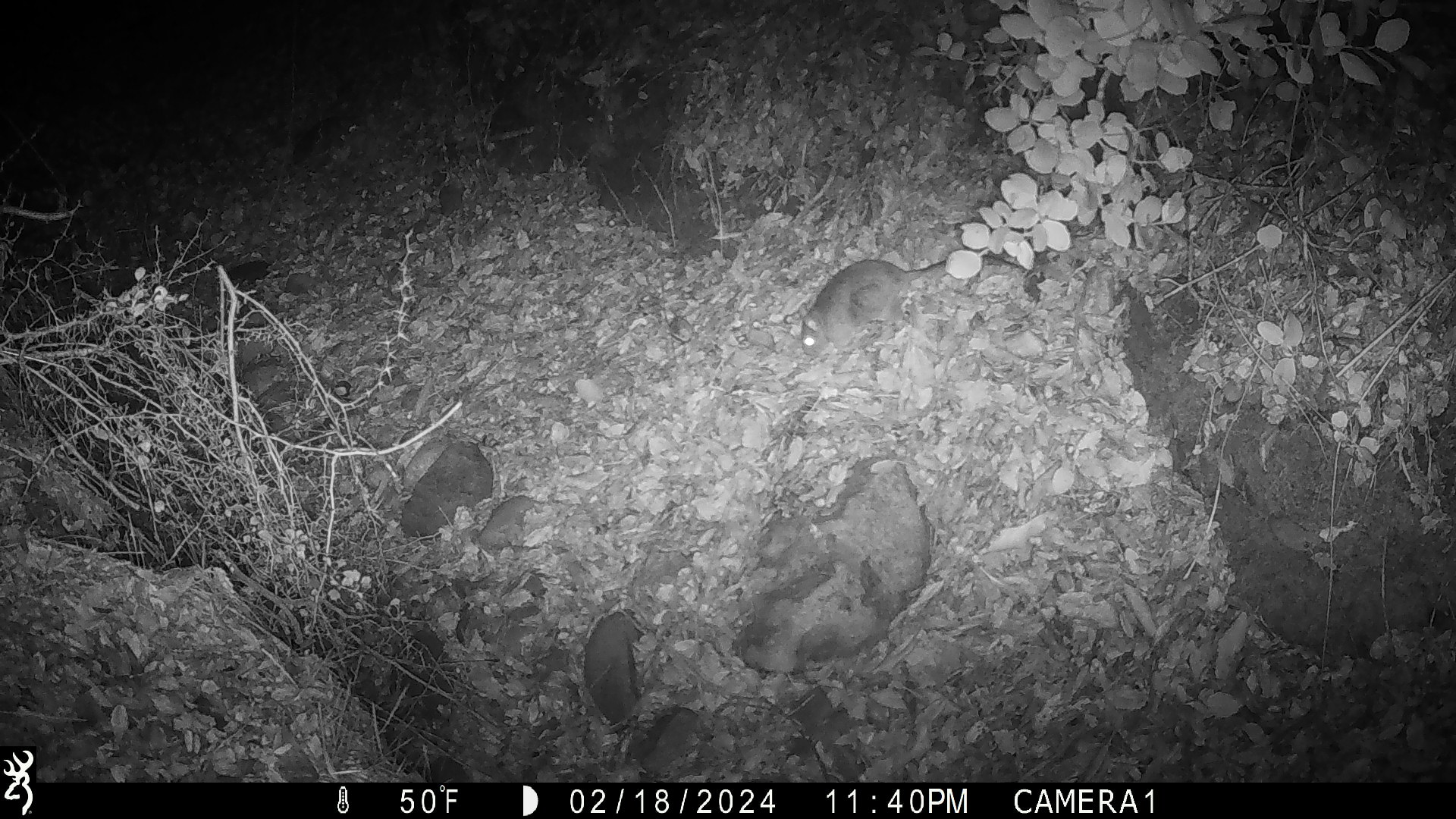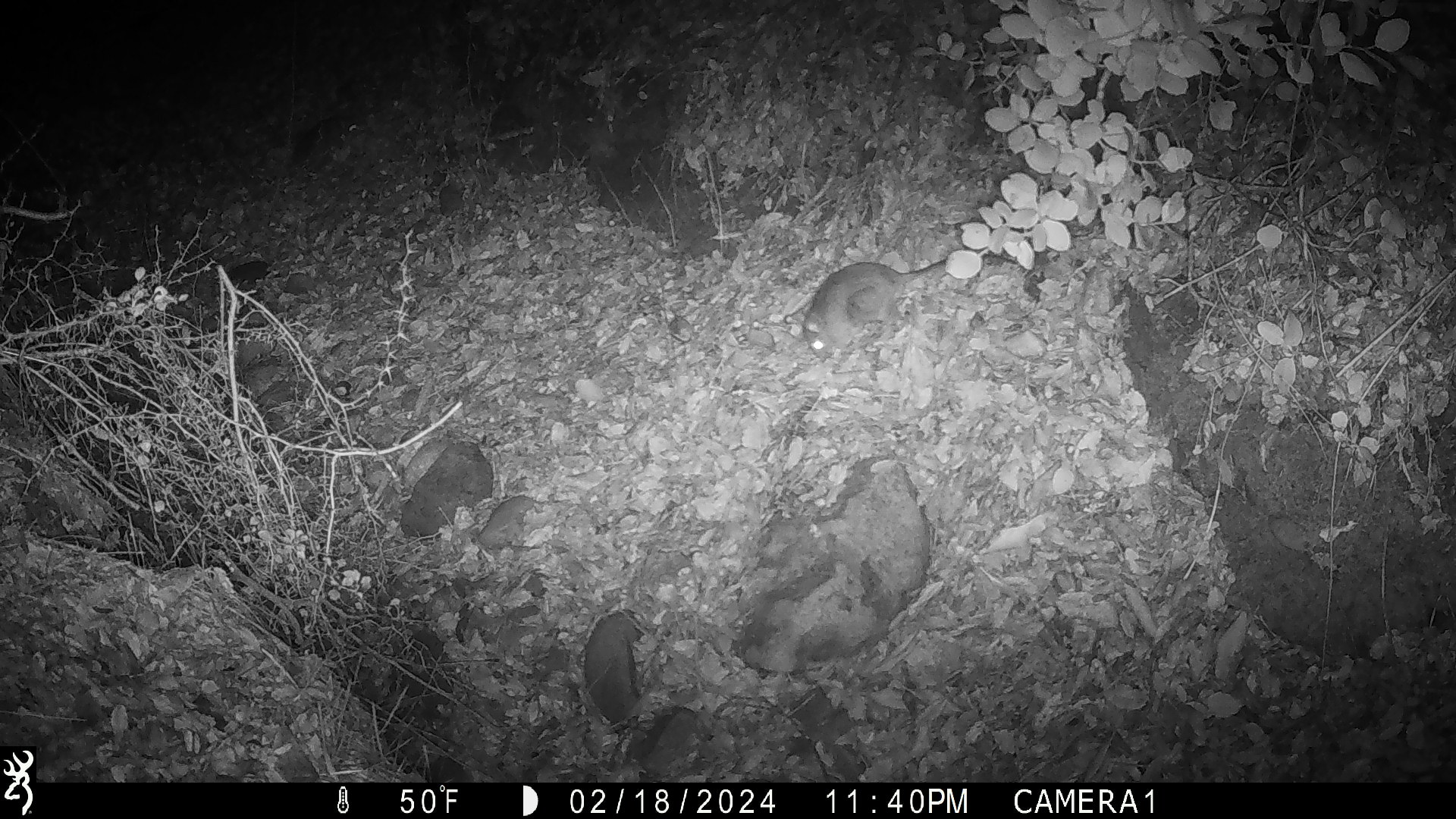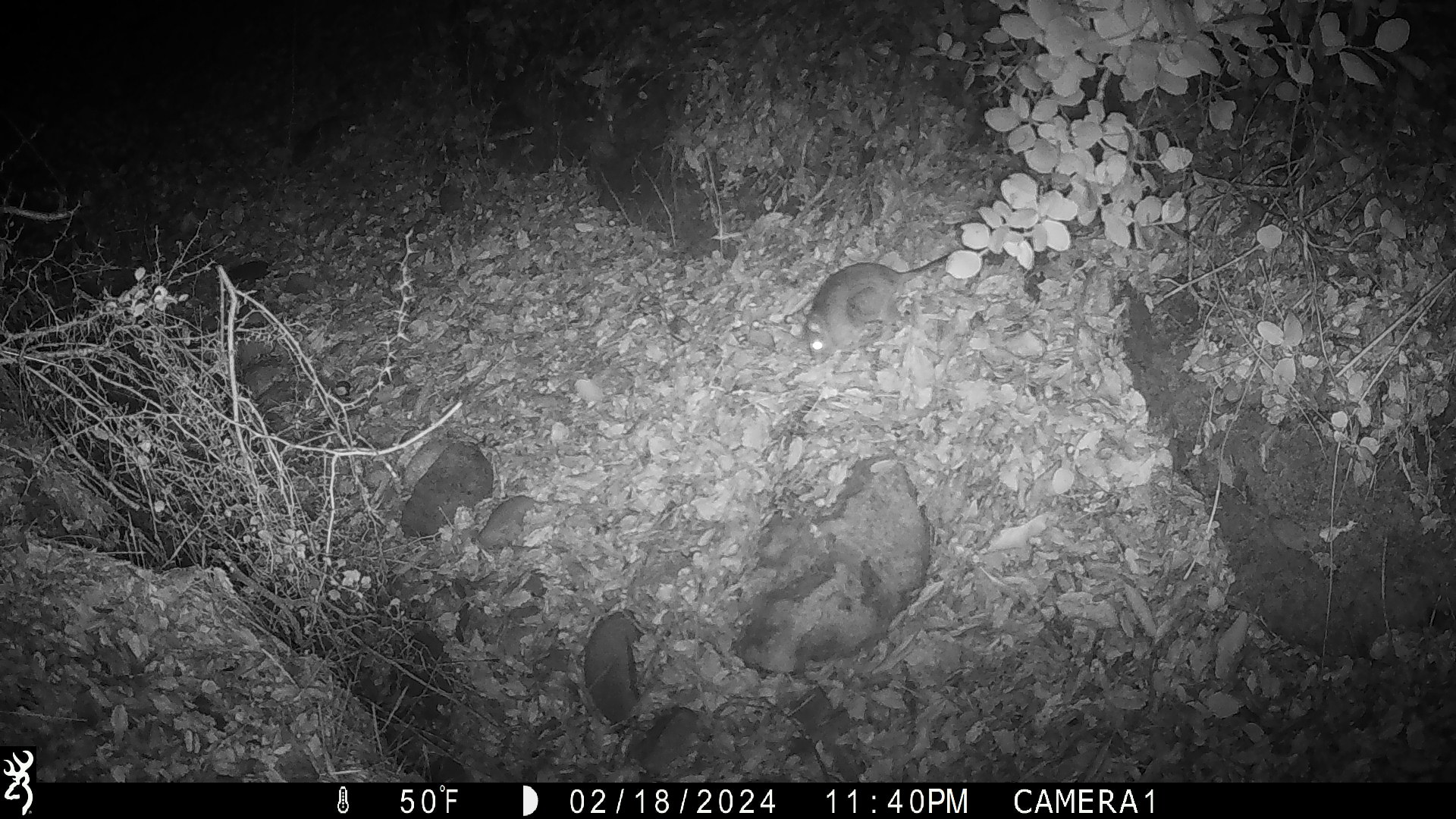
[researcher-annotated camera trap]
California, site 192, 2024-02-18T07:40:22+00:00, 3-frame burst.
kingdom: Animalia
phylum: Chordata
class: Mammalia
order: Rodentia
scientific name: Rodentia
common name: mouse or rat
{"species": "mouse or rat (Rodentia)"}